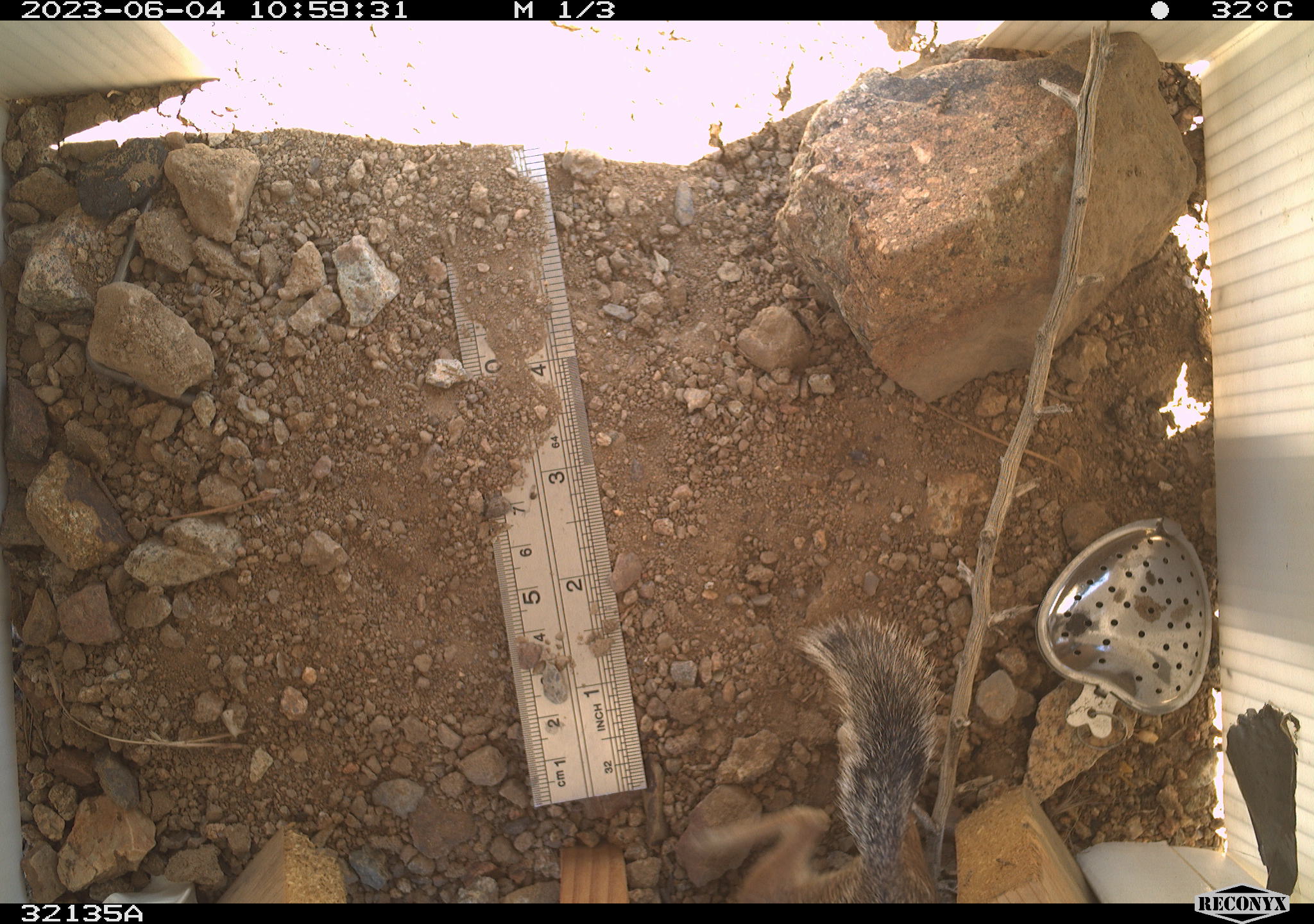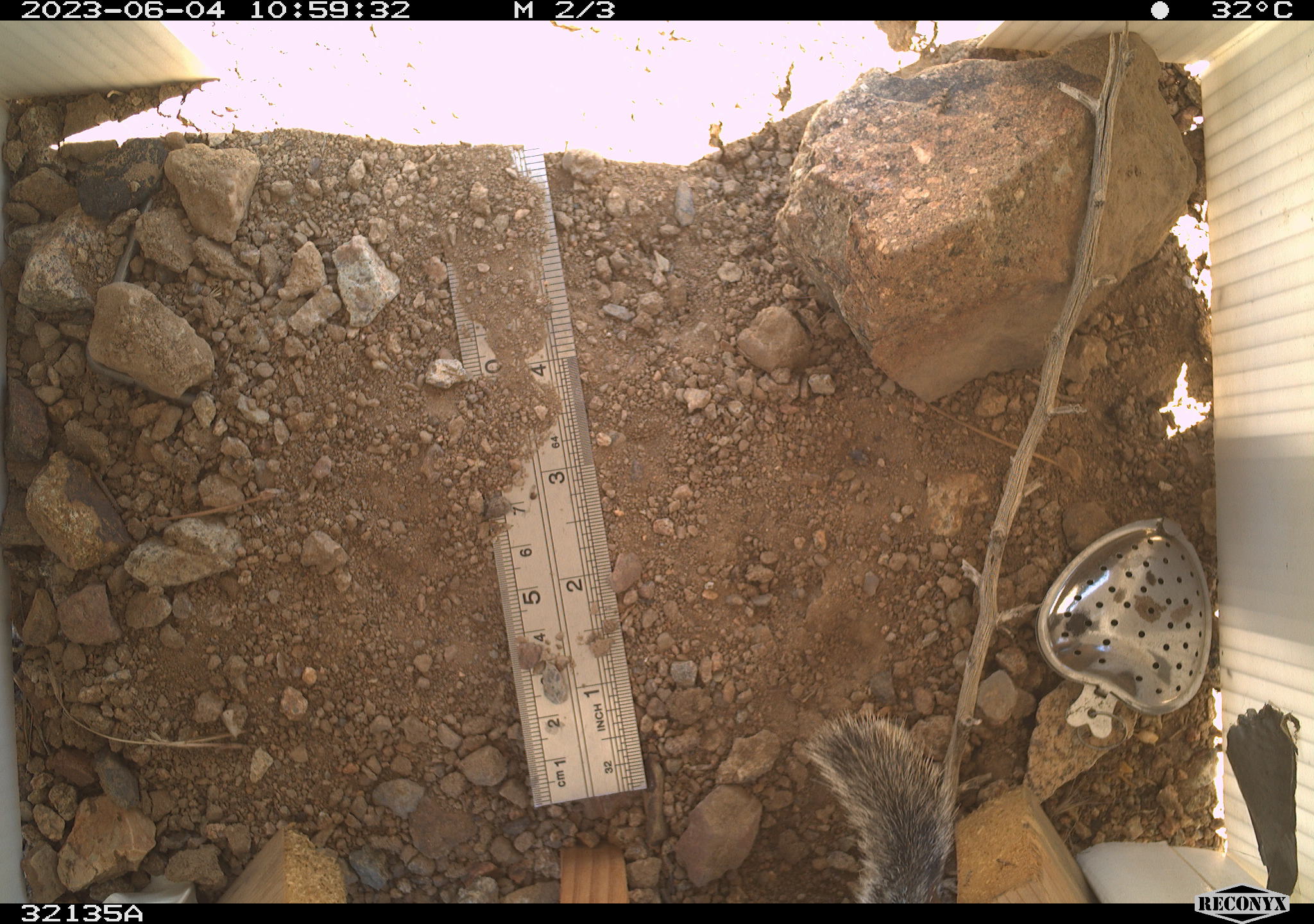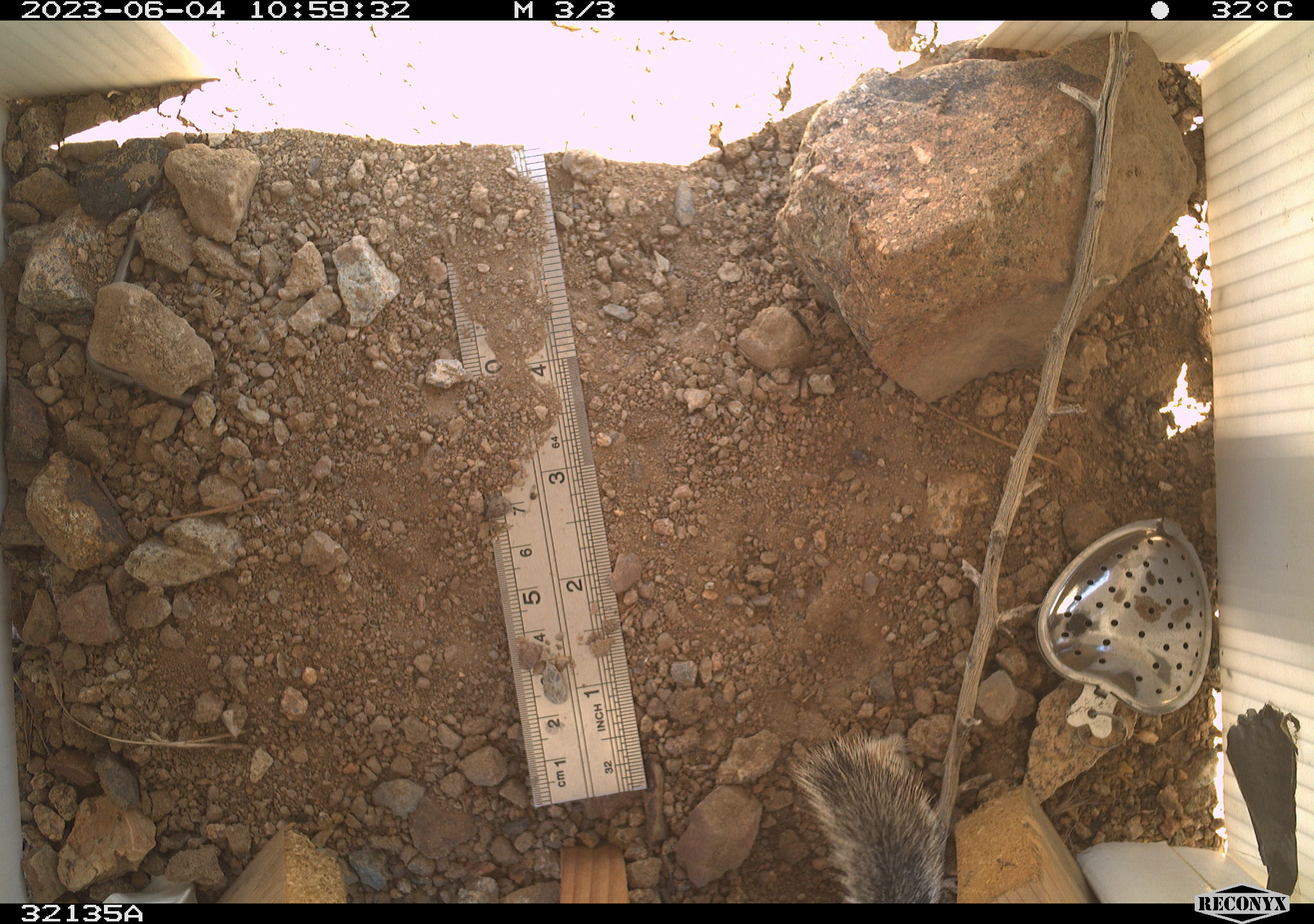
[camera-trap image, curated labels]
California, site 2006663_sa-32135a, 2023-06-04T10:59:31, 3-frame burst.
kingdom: Animalia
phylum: Chordata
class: Mammalia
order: Rodentia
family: Sciuridae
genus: Ammospermophilus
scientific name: Ammospermophilus leucurus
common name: white-tailed antelope squirrel